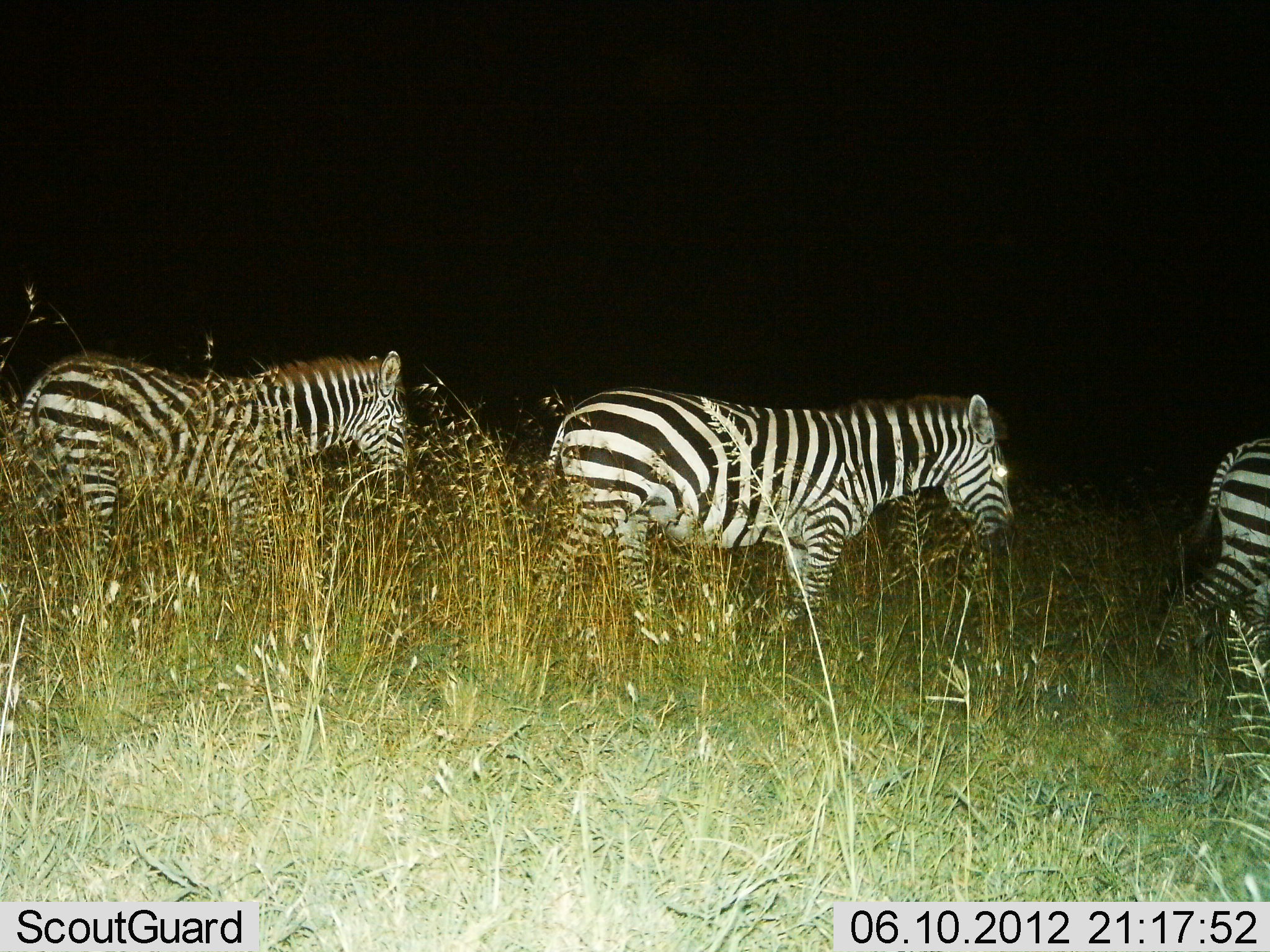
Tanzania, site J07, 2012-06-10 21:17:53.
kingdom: Animalia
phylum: Chordata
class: Mammalia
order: Perissodactyla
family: Equidae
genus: Equus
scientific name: Equus quagga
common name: plains zebra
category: zebra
Zebra (plains zebra) (Equus quagga), count 3. Behavior (volunteer vote fractions): standing 10%, resting 0%, moving 90%, interacting 0%. Young present (vote fraction): 0%. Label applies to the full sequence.